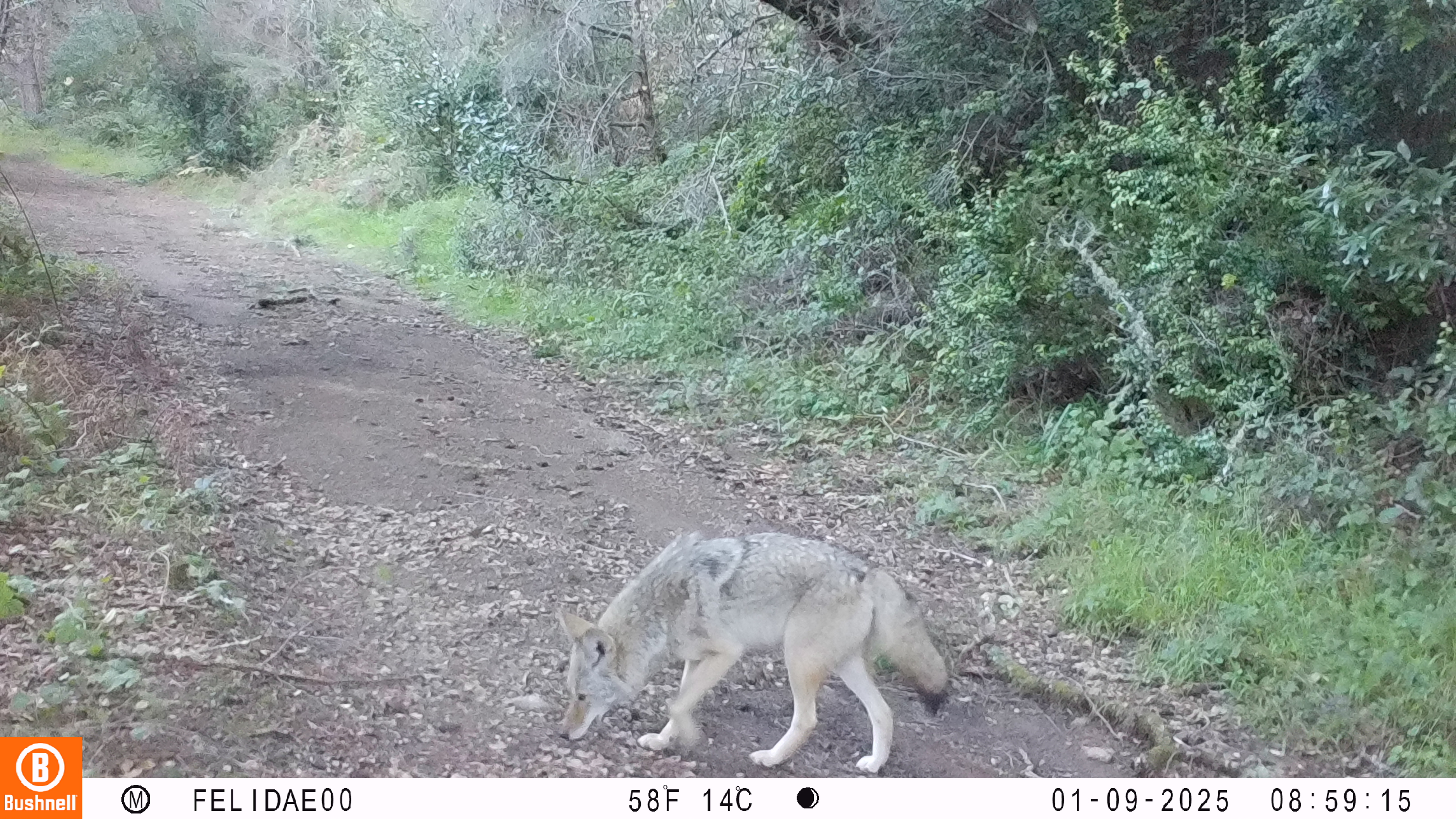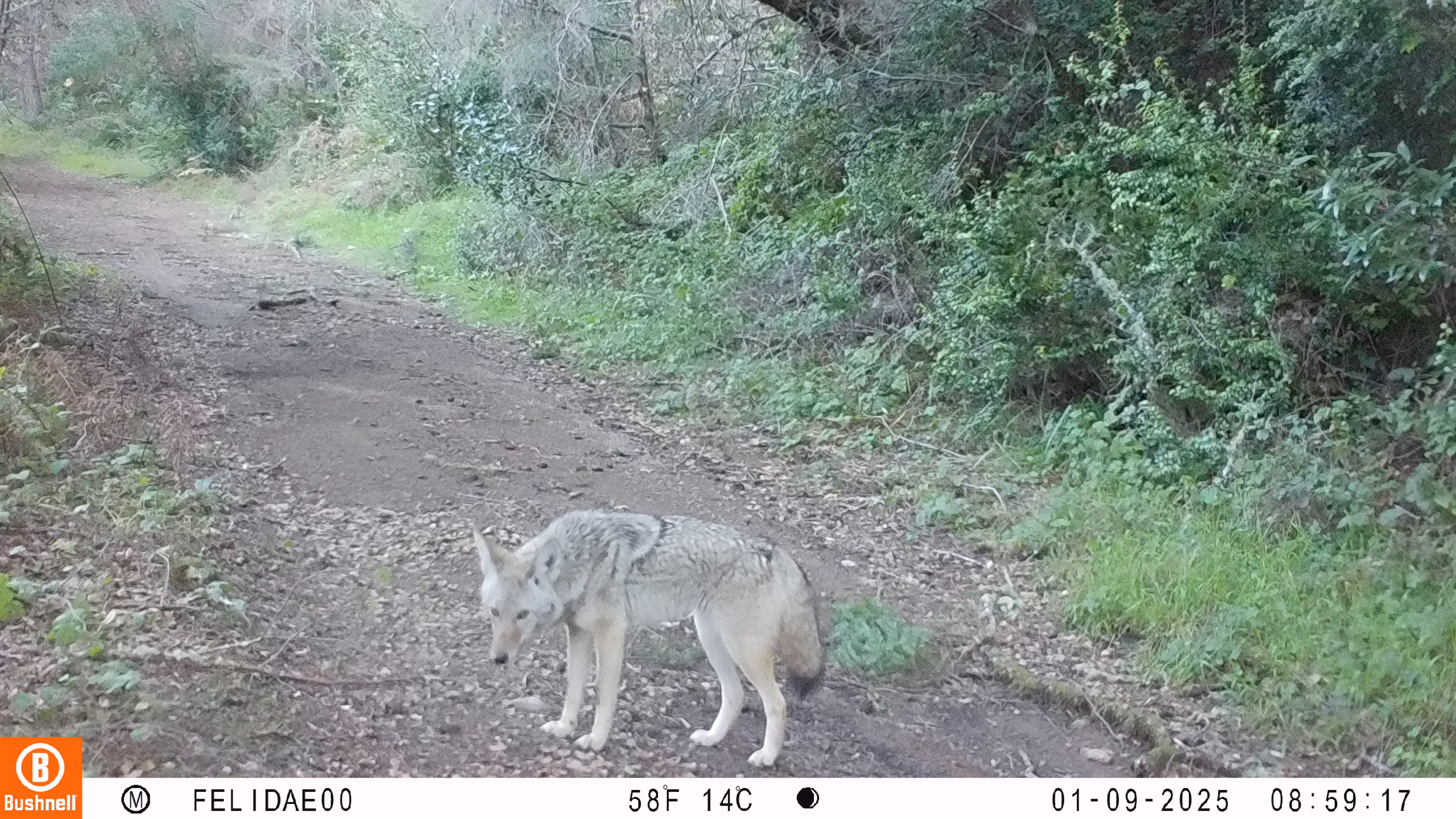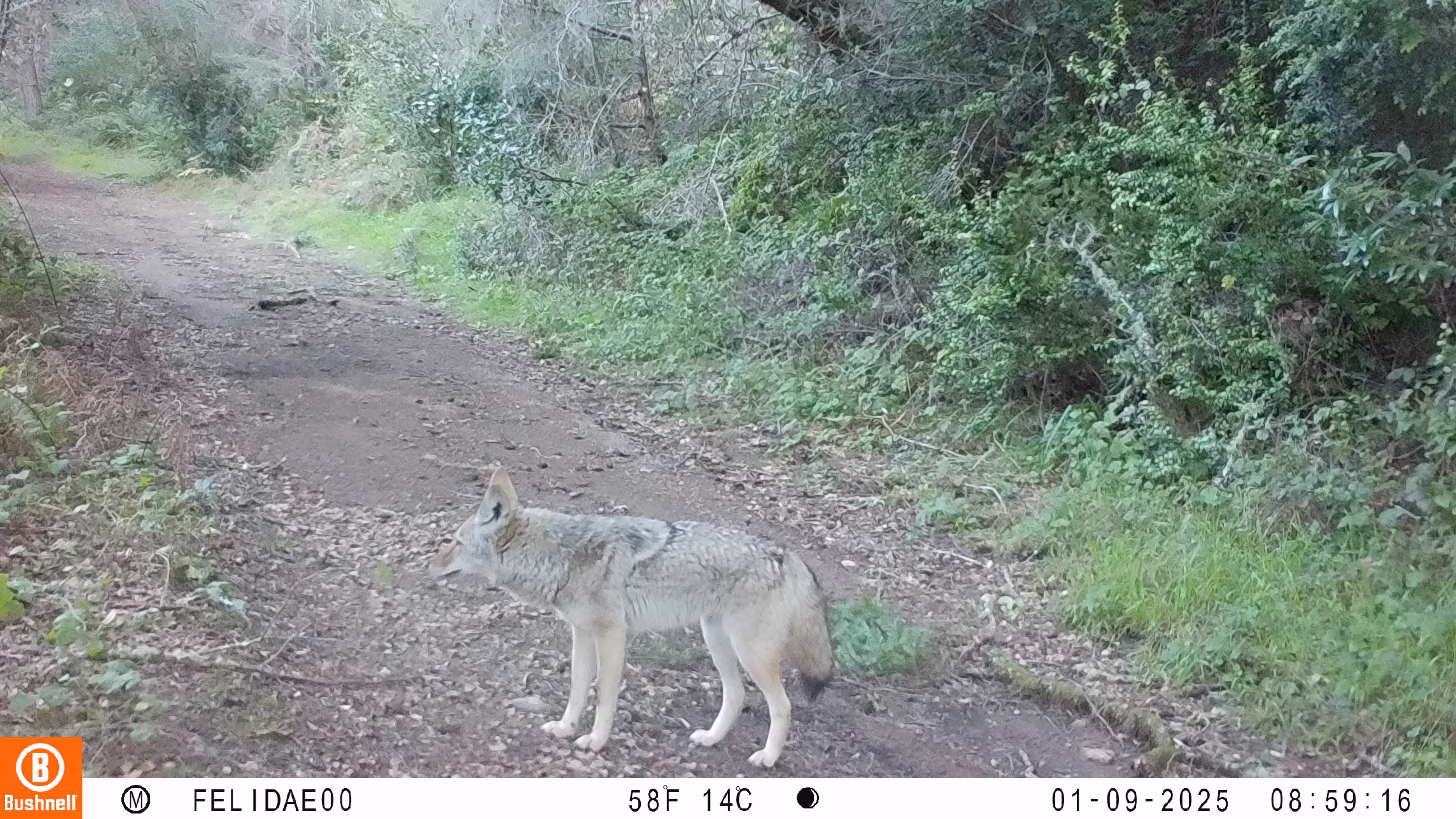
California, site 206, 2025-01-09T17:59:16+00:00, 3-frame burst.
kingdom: Animalia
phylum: Chordata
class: Mammalia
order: Carnivora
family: Canidae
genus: Canis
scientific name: Canis latrans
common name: coyote